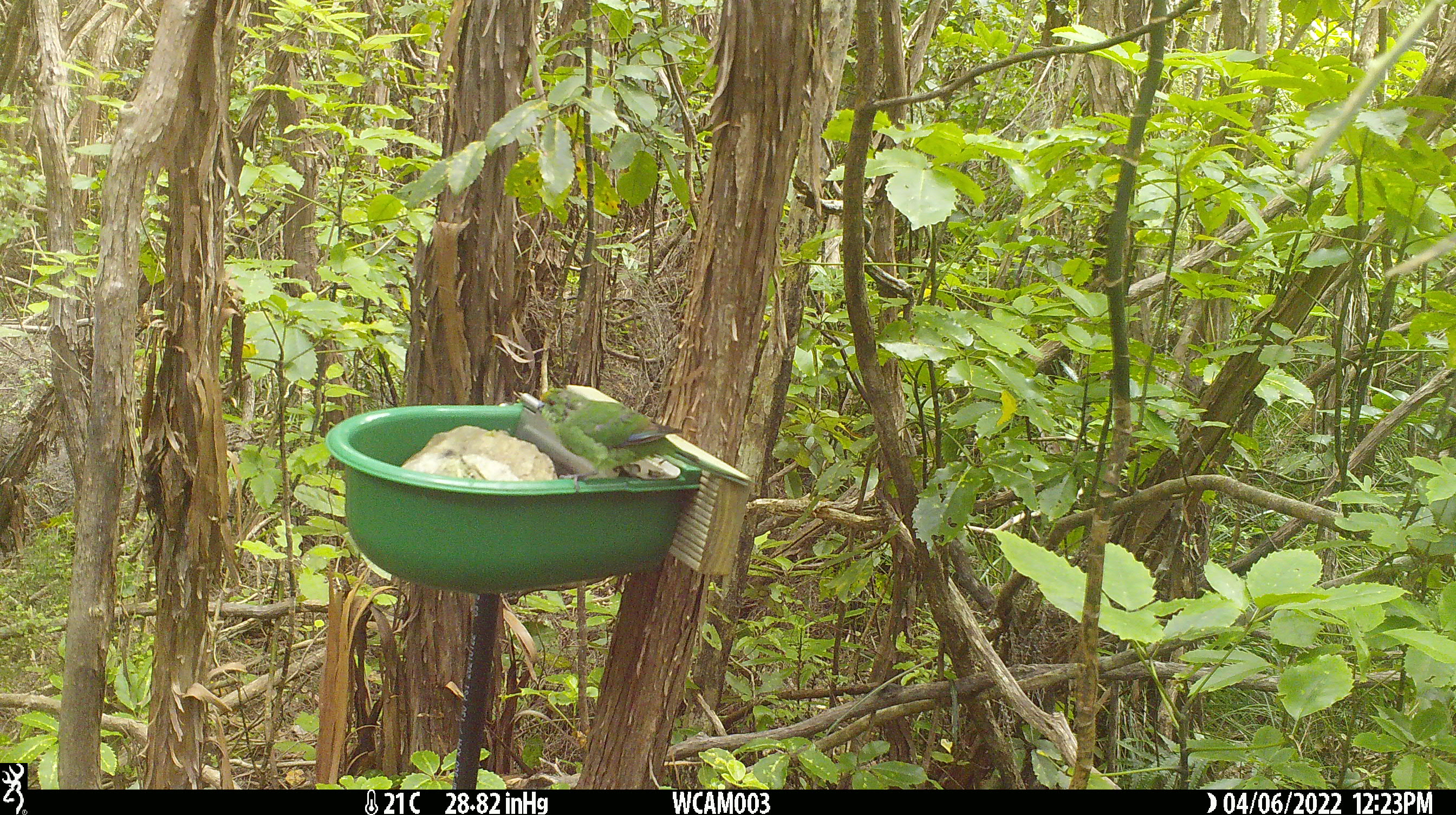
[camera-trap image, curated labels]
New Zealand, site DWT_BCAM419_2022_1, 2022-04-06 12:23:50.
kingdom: Animalia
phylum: Chordata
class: Aves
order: Psittaciformes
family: Psittaculidae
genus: Cyanoramphus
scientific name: Cyanoramphus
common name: parakeet